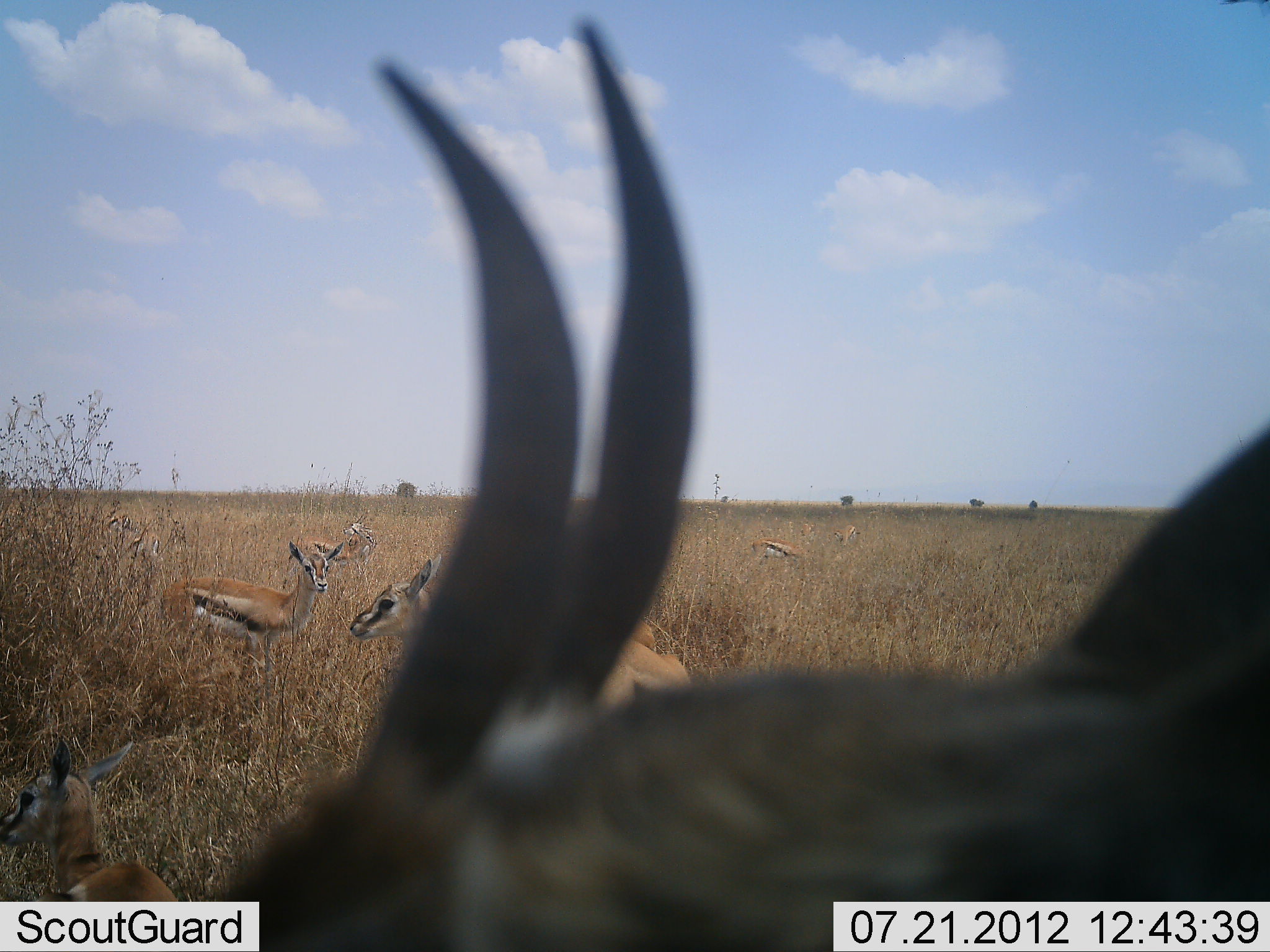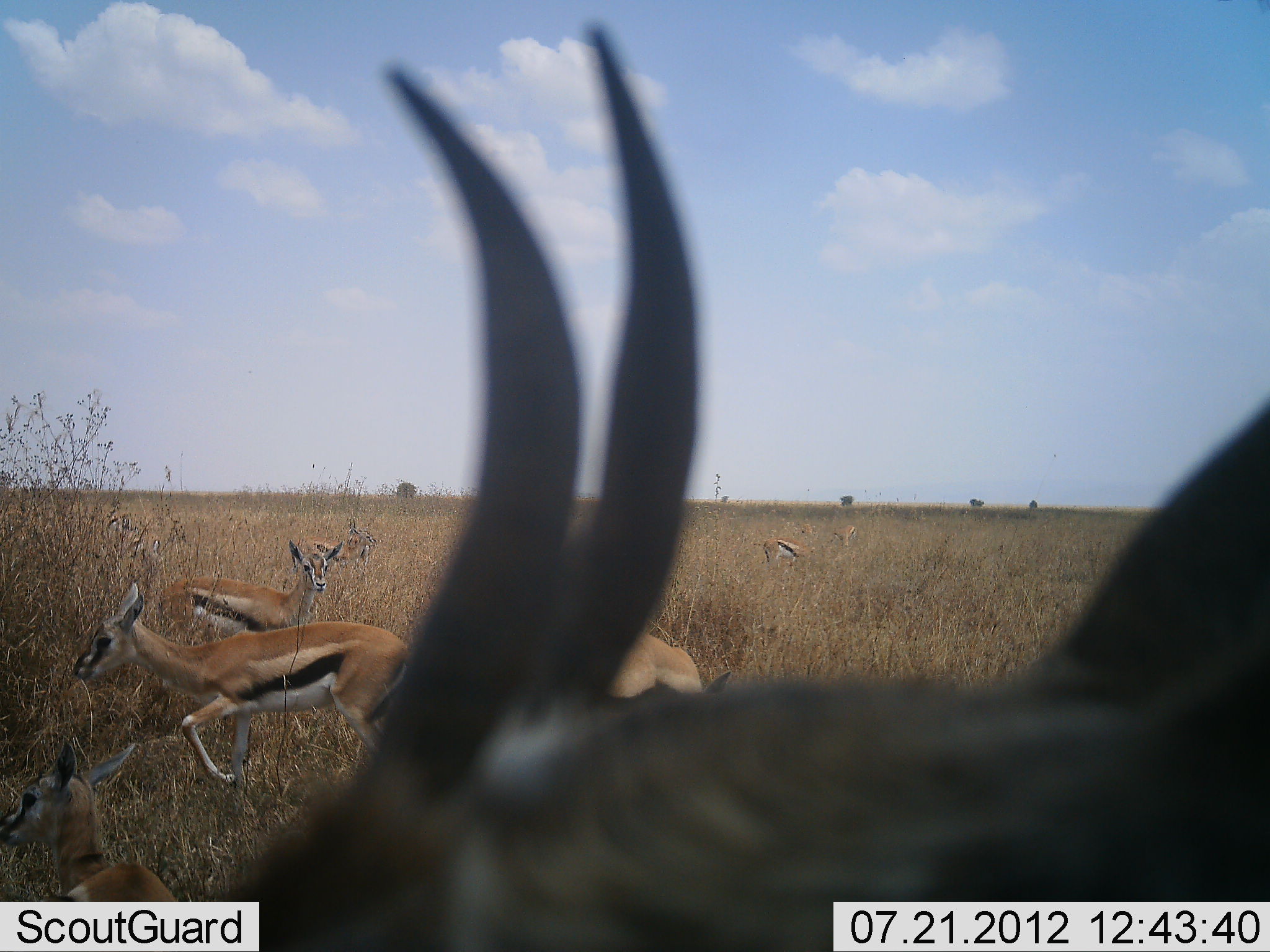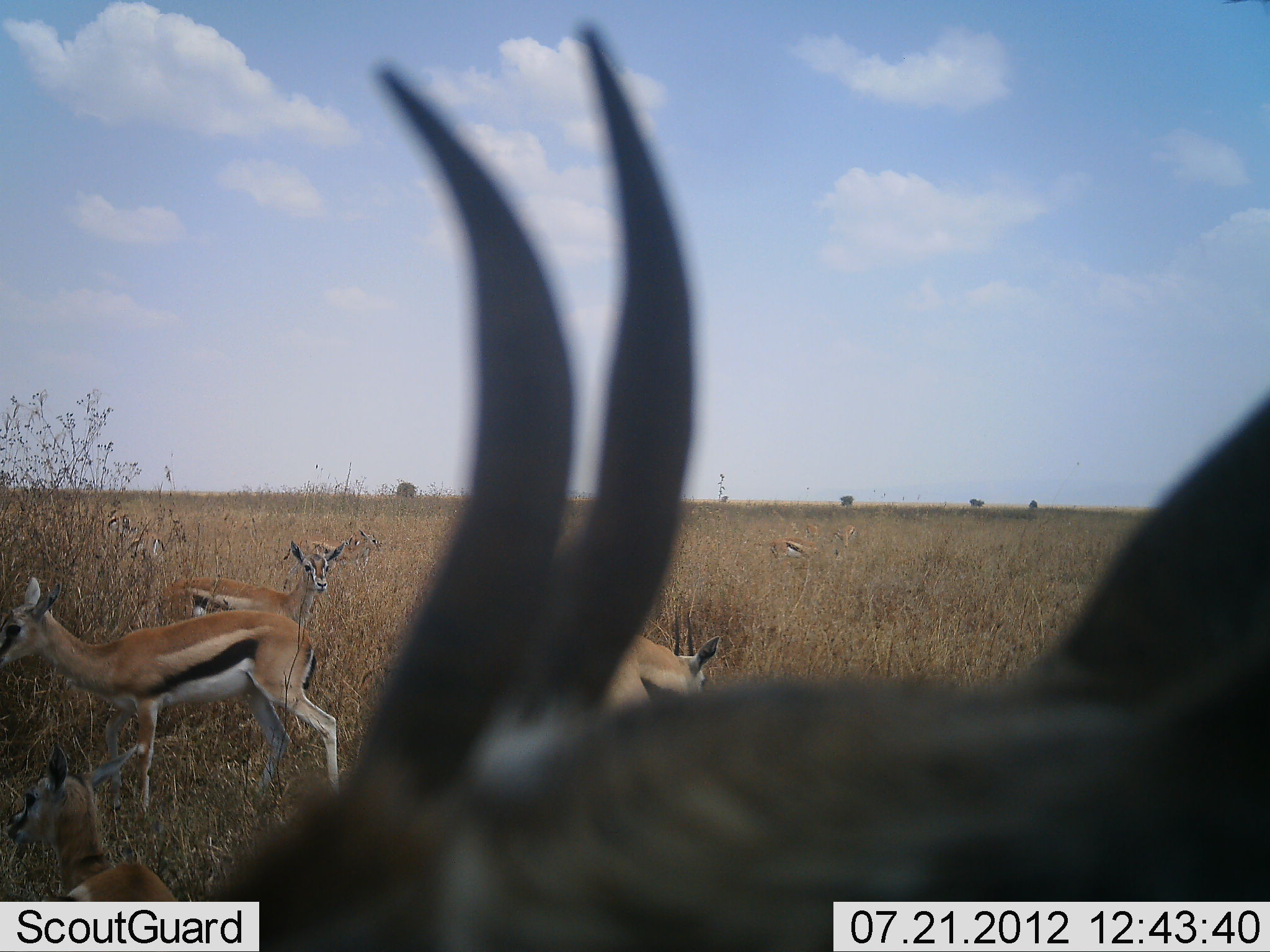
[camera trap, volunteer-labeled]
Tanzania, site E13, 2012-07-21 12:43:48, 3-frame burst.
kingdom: Animalia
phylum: Chordata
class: Mammalia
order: Artiodactyla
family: Bovidae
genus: Eudorcas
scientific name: Eudorcas thomsonii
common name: thomson's gazelle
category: gazellethomsons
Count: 9.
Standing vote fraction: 80%.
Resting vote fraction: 20%.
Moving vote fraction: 80%.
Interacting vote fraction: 0%.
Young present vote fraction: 10%.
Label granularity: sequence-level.